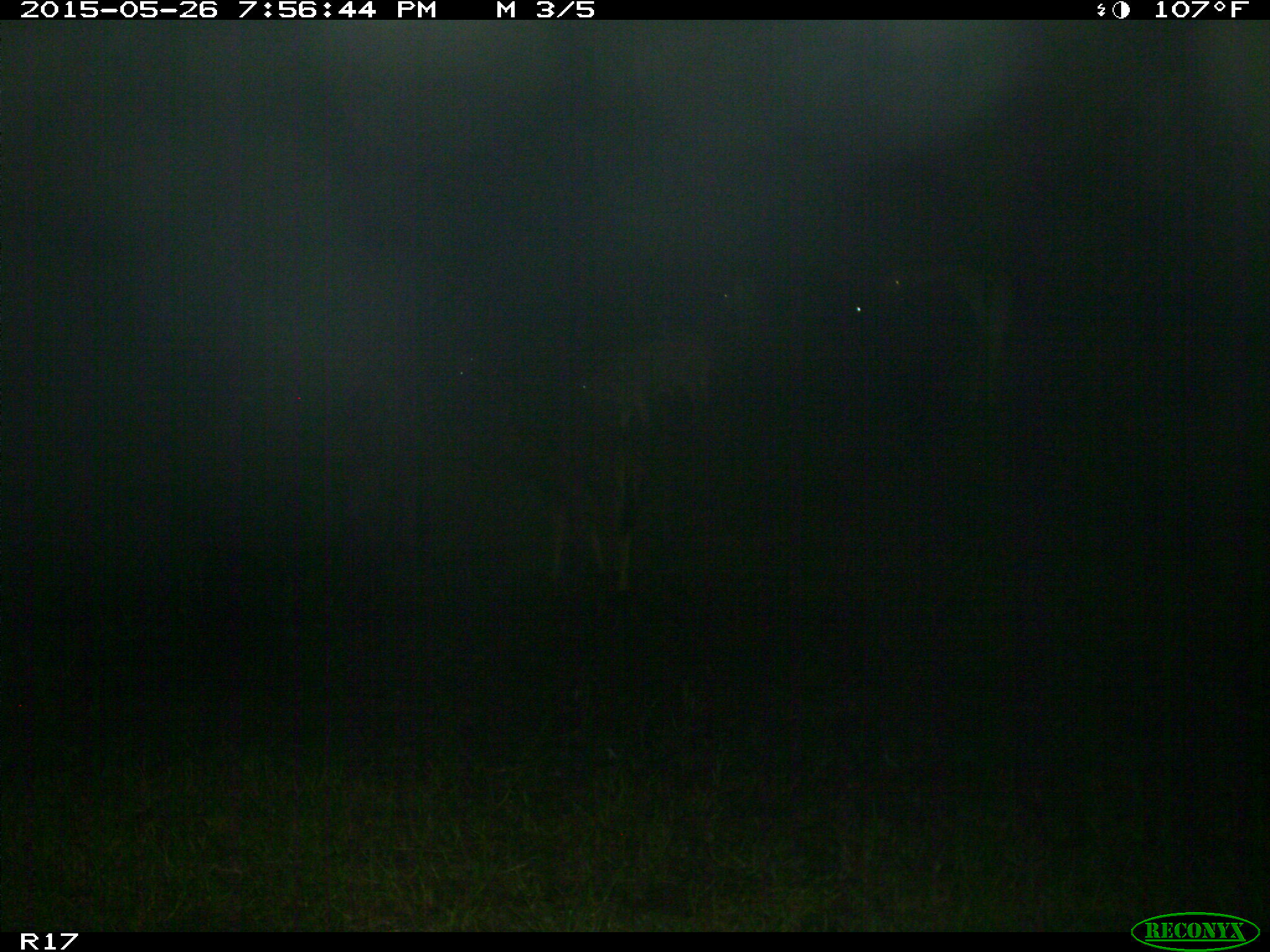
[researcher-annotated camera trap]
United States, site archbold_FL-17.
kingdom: Animalia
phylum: Chordata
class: Mammalia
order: Artiodactyla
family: Bovidae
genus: Bos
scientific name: Bos taurus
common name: domestic cow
Bos taurus (domestic cow).